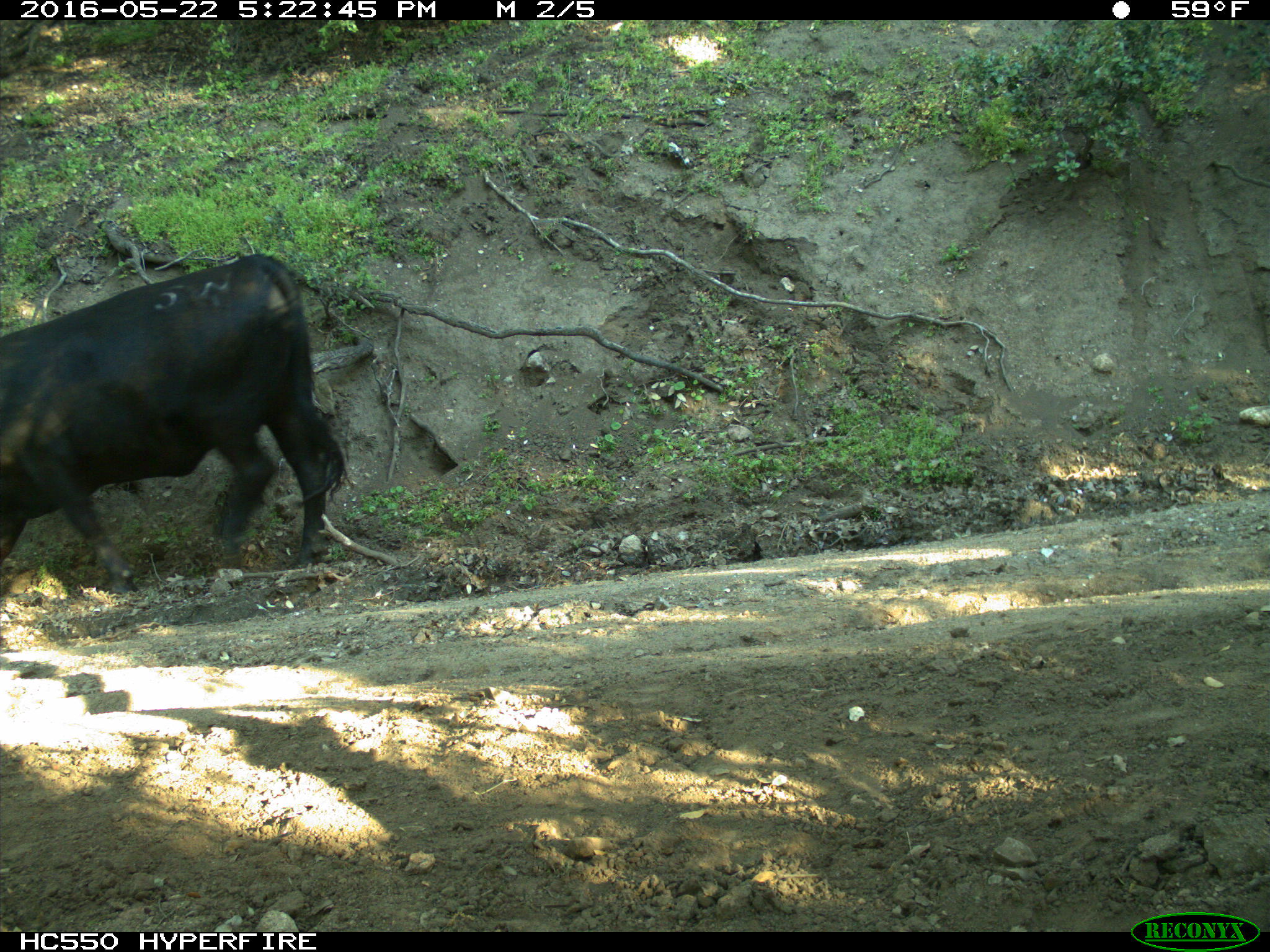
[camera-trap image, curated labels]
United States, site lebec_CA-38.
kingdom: Animalia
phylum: Chordata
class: Mammalia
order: Artiodactyla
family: Bovidae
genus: Bos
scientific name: Bos taurus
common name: domestic cow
Bos taurus (domestic cow).